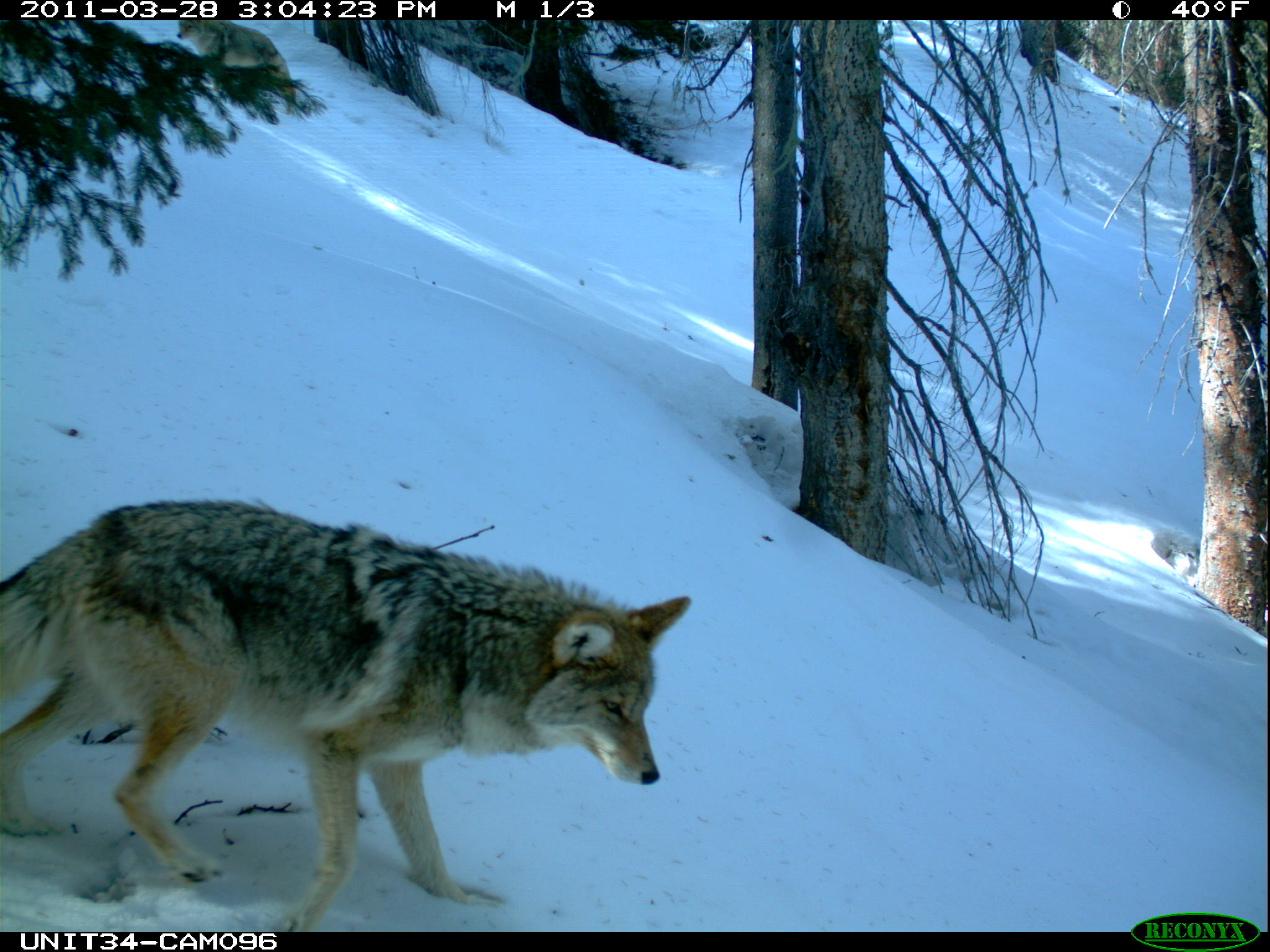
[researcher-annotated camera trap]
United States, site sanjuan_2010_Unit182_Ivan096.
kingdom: Animalia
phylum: Chordata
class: Mammalia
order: Carnivora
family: Canidae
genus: Canis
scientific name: Canis latrans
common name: coyote